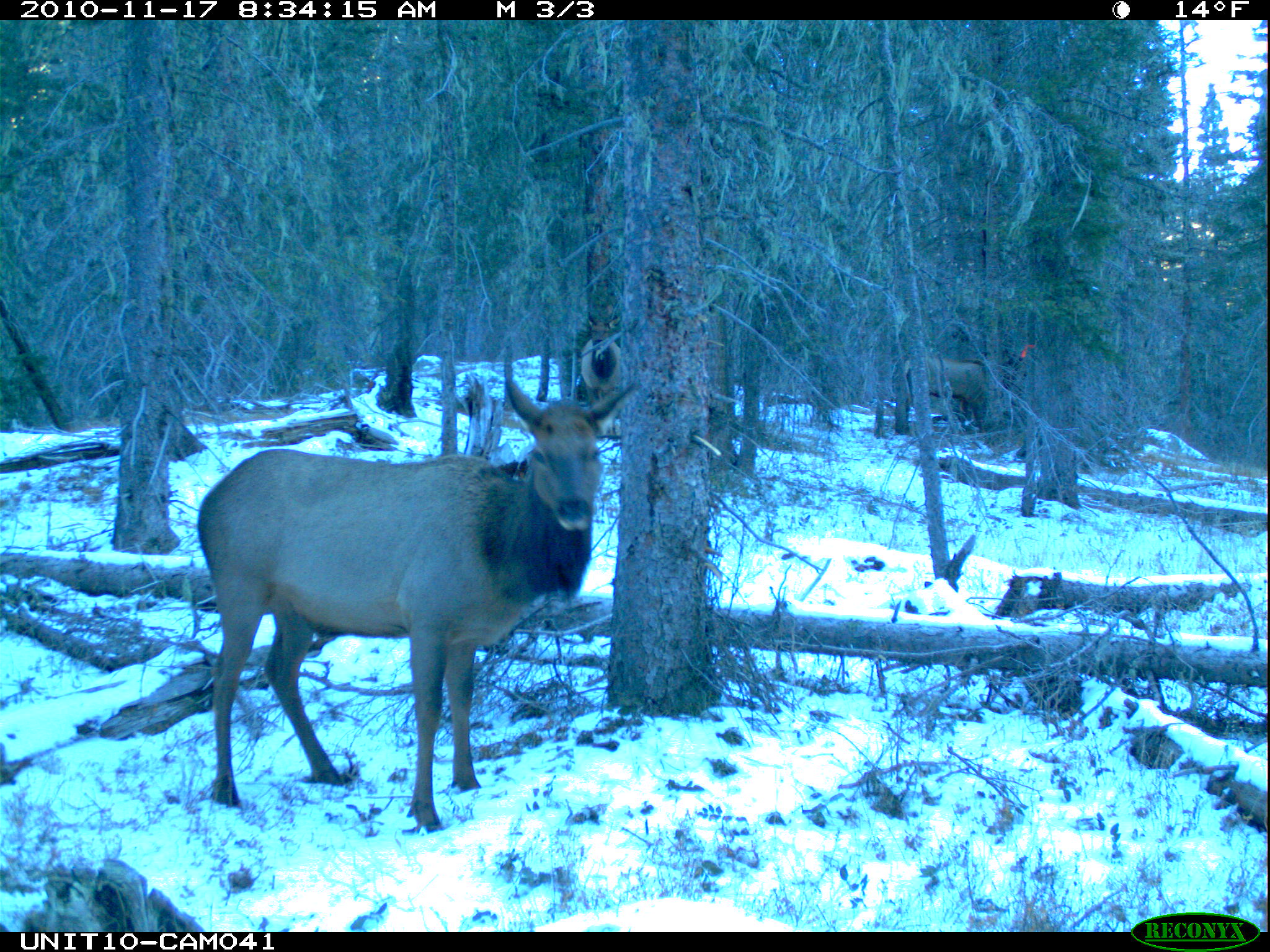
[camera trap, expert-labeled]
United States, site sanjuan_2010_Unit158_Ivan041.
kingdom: Animalia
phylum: Chordata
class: Mammalia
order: Artiodactyla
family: Cervidae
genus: Cervus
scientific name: Cervus elaphus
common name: red deer